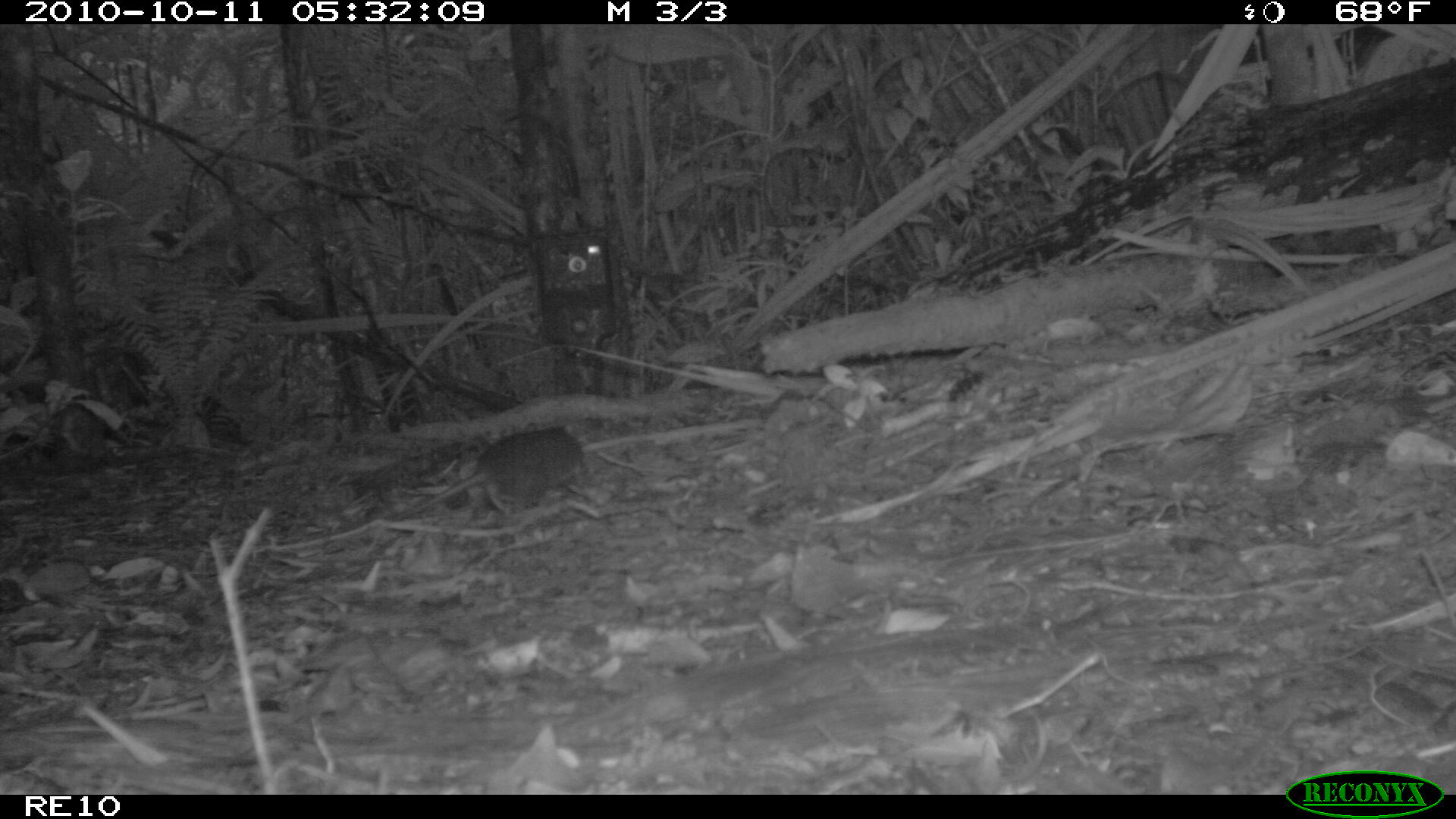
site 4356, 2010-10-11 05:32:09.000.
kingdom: Animalia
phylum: Chordata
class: Mammalia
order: Rodentia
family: Muridae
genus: Rattus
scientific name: Rattus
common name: rodent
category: unknown rat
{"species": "unknown rat (rodent) (Rattus)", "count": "1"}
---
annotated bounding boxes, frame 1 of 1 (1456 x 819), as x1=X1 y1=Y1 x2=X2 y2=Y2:
unknown rat: x1=364 y1=423 x2=589 y2=522